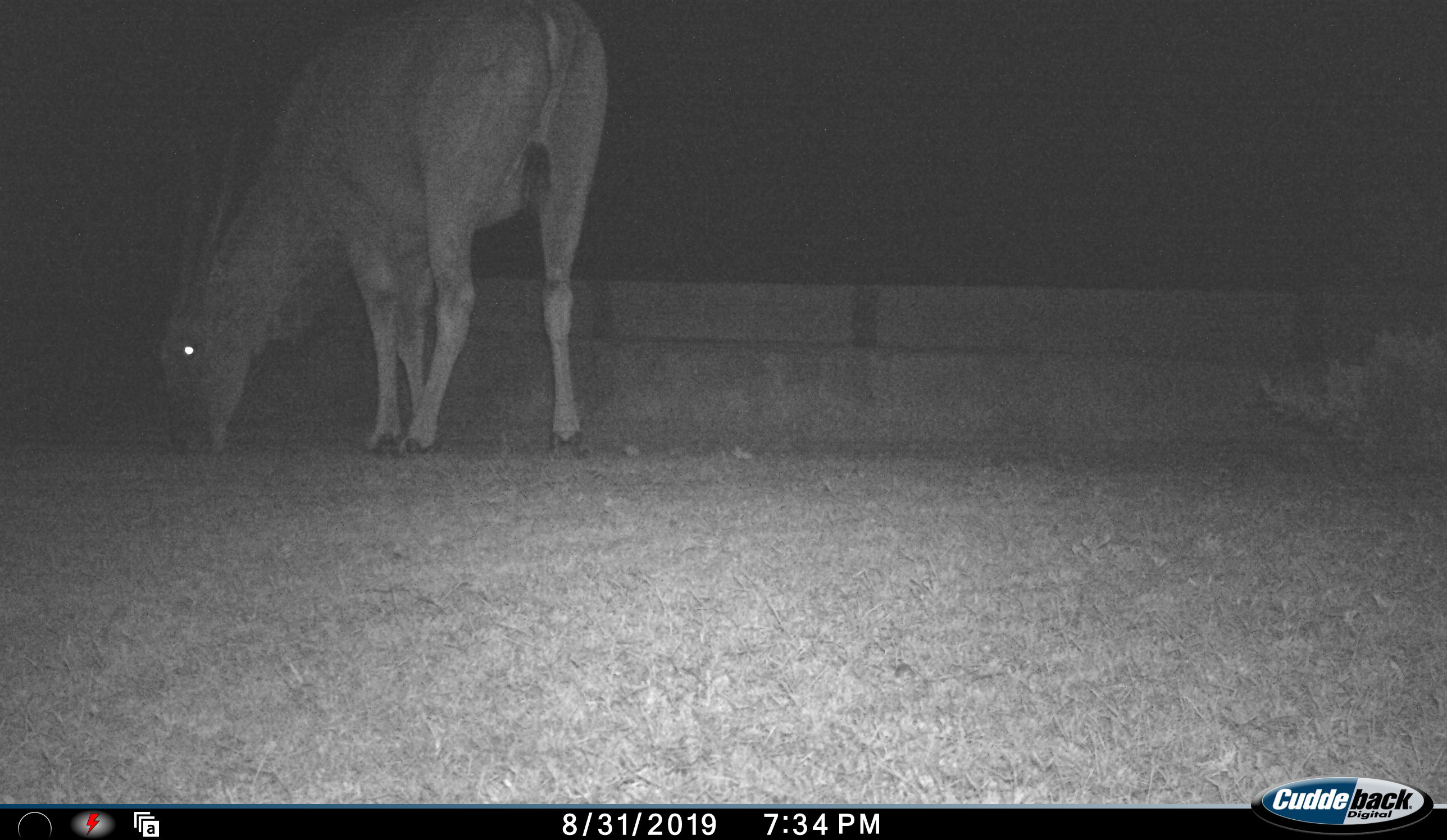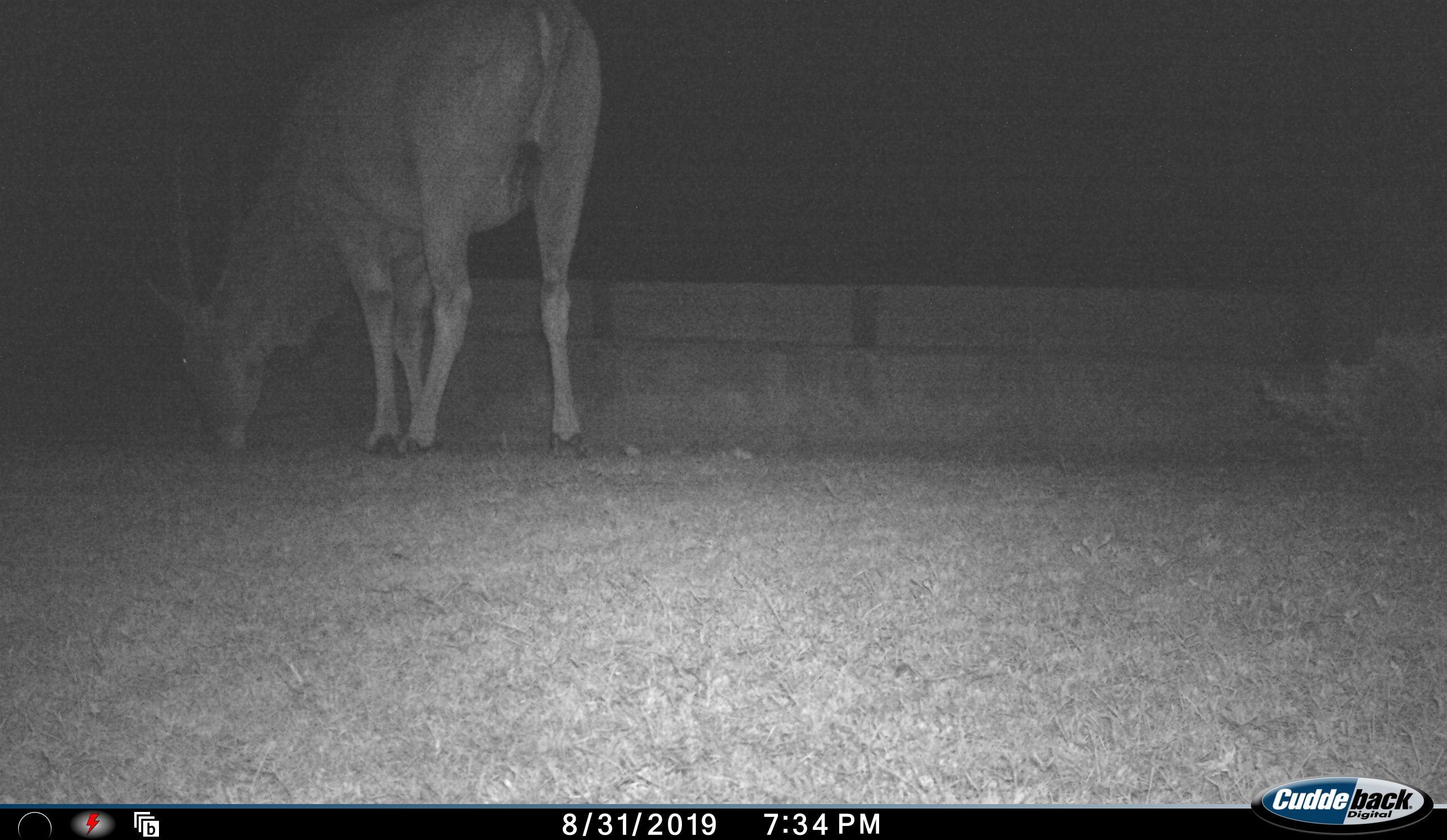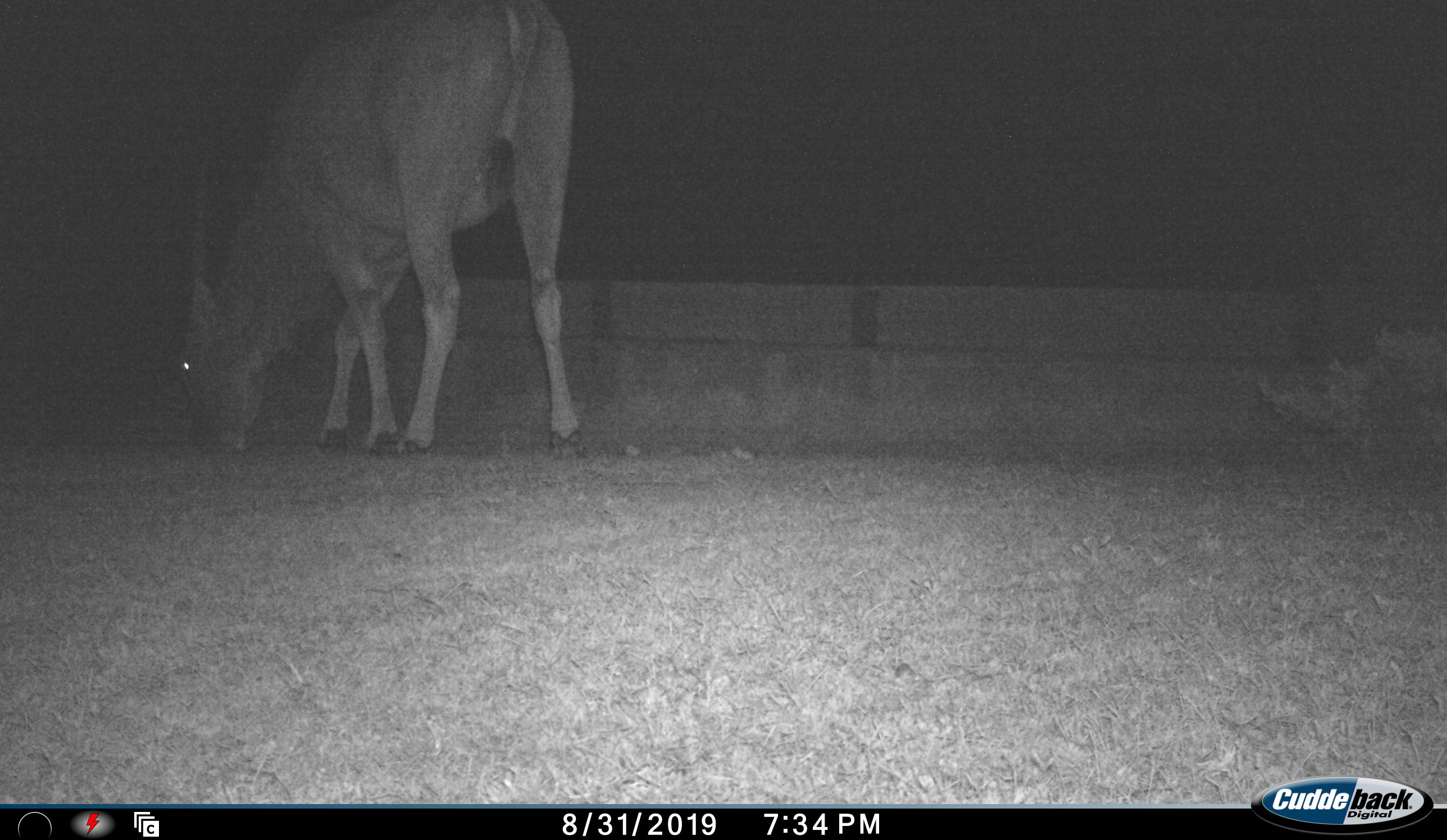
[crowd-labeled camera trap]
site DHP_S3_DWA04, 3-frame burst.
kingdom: Animalia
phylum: Chordata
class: Mammalia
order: Artiodactyla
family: Bovidae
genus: Tragelaphus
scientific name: Tragelaphus oryx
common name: eland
Eland (Tragelaphus oryx), count 1. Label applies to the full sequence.